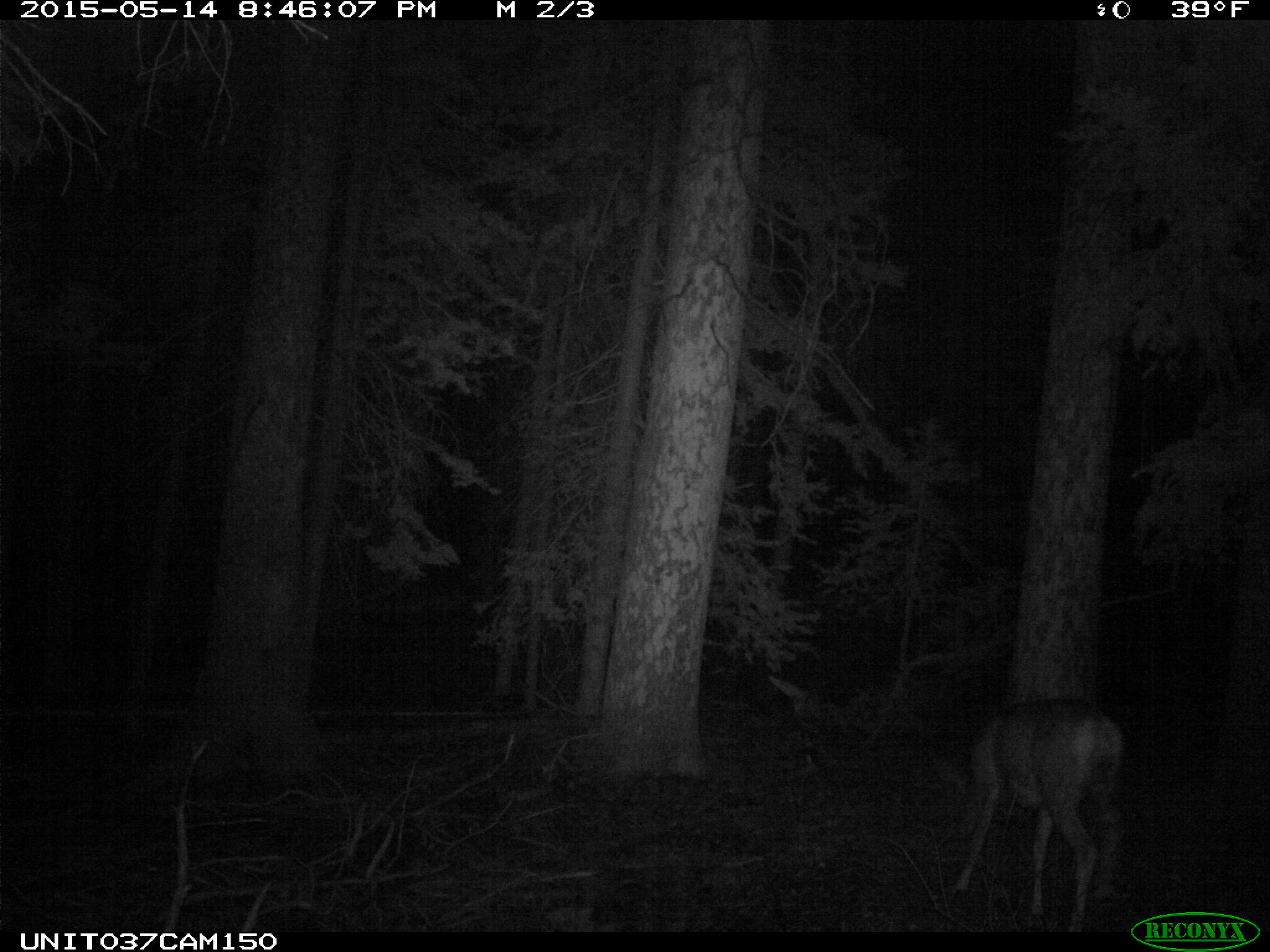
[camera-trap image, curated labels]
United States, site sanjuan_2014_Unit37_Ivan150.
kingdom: Animalia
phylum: Chordata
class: Mammalia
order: Artiodactyla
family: Cervidae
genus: Odocoileus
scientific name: Odocoileus hemionus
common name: mule deer